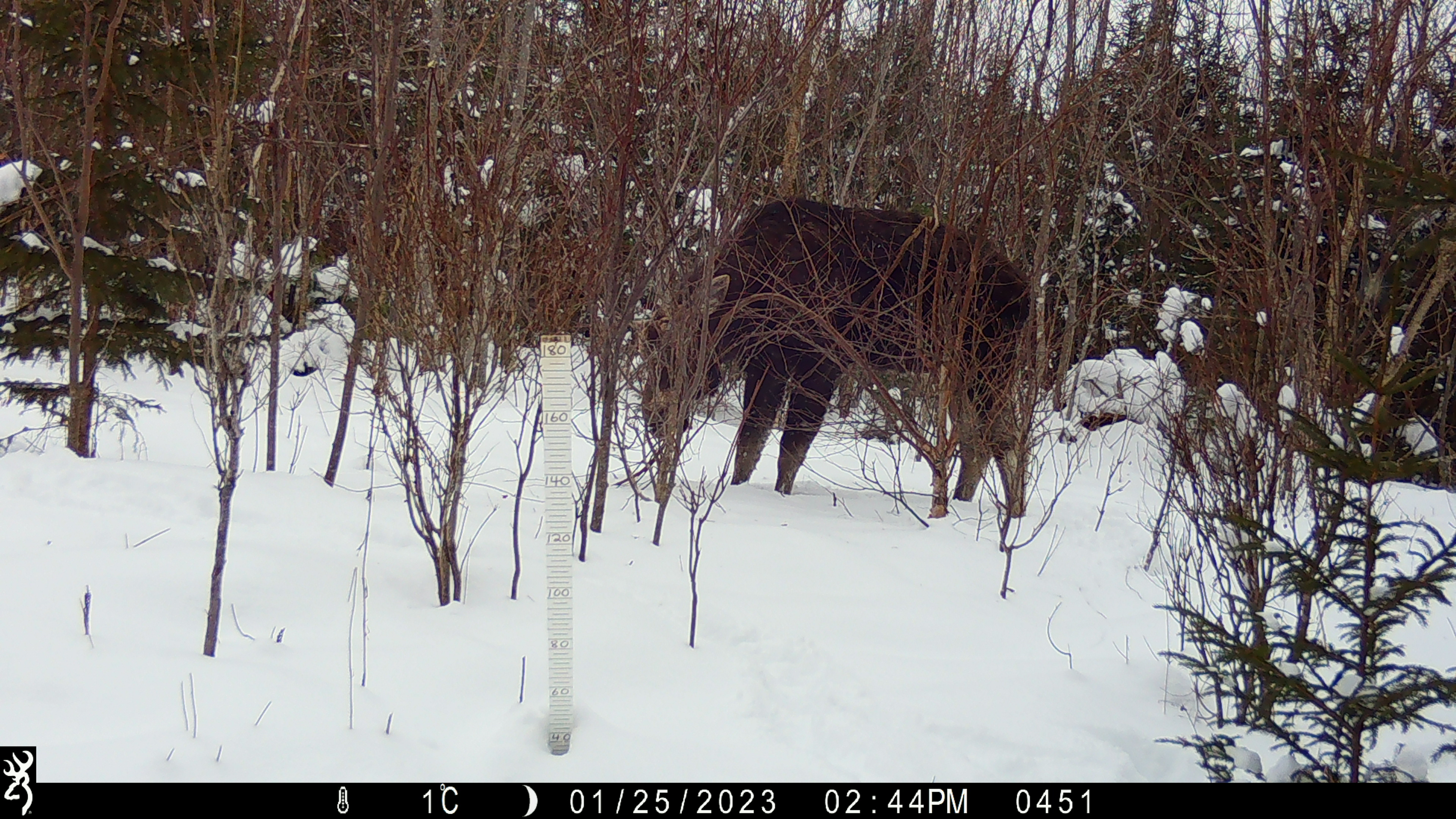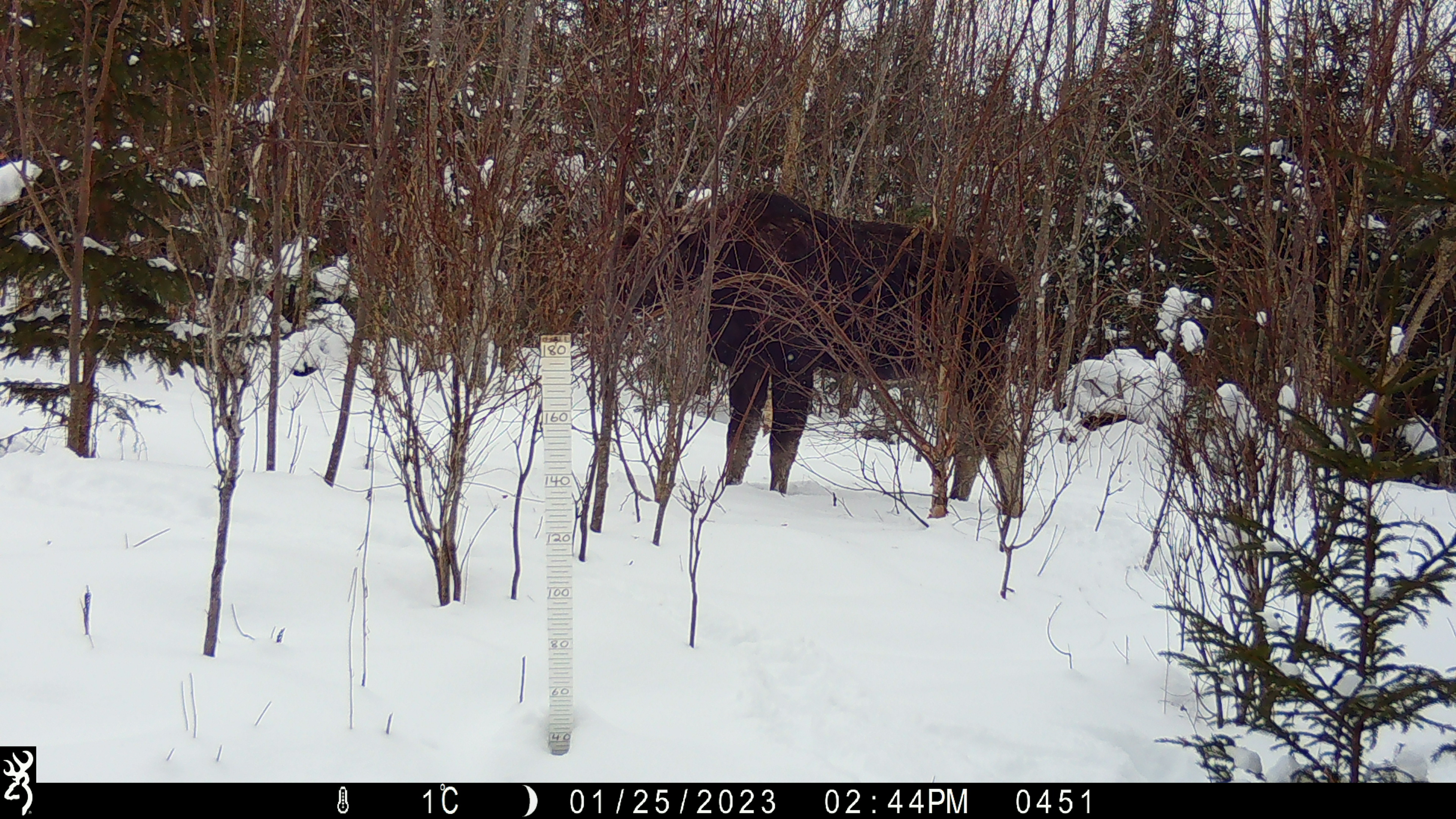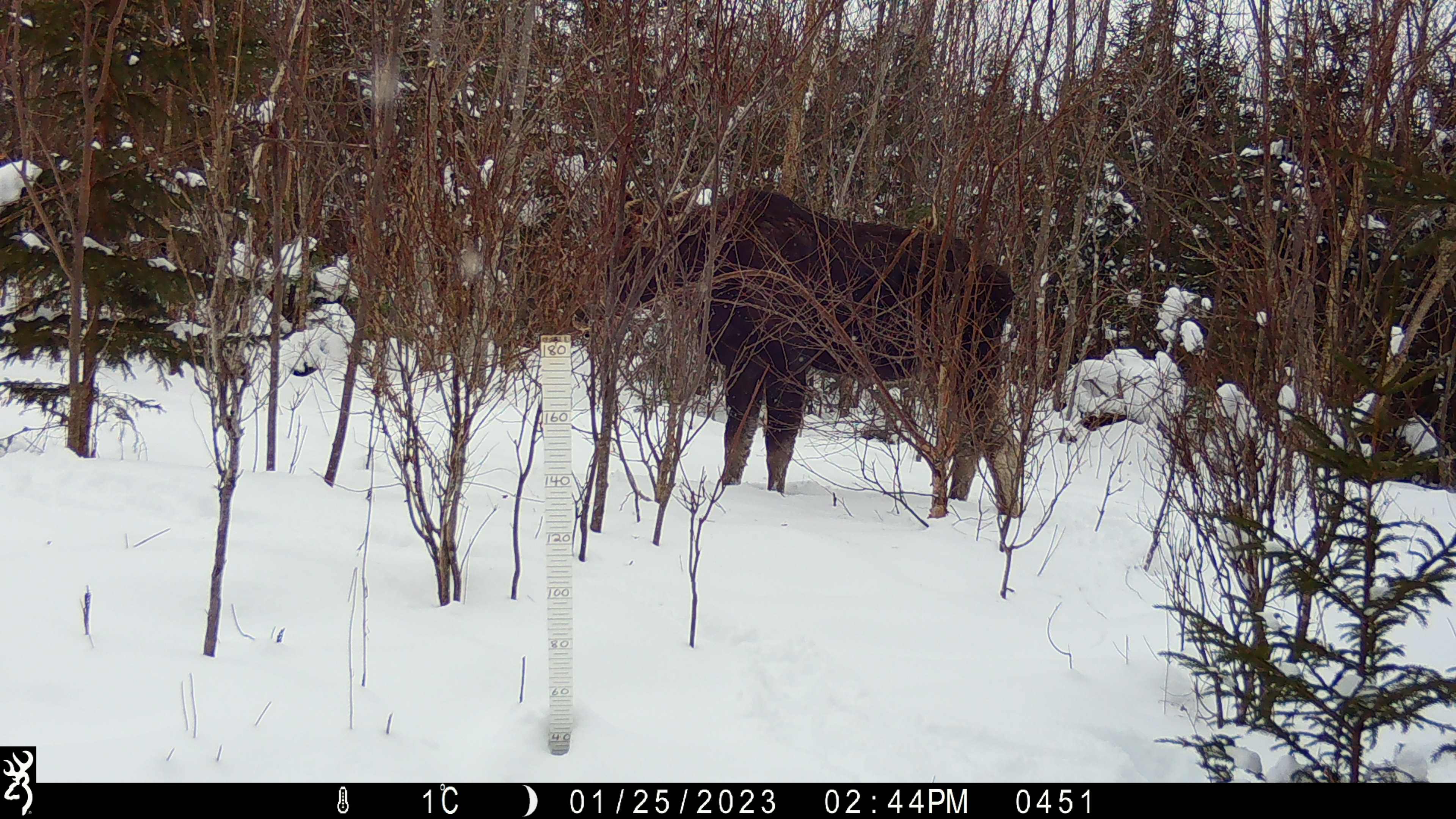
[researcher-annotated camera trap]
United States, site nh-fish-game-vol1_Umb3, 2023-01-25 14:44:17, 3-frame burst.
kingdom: Animalia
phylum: Chordata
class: Mammalia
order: Artiodactyla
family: Cervidae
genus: Alces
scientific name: Alces alces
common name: moose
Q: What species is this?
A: Moose (Alces alces).